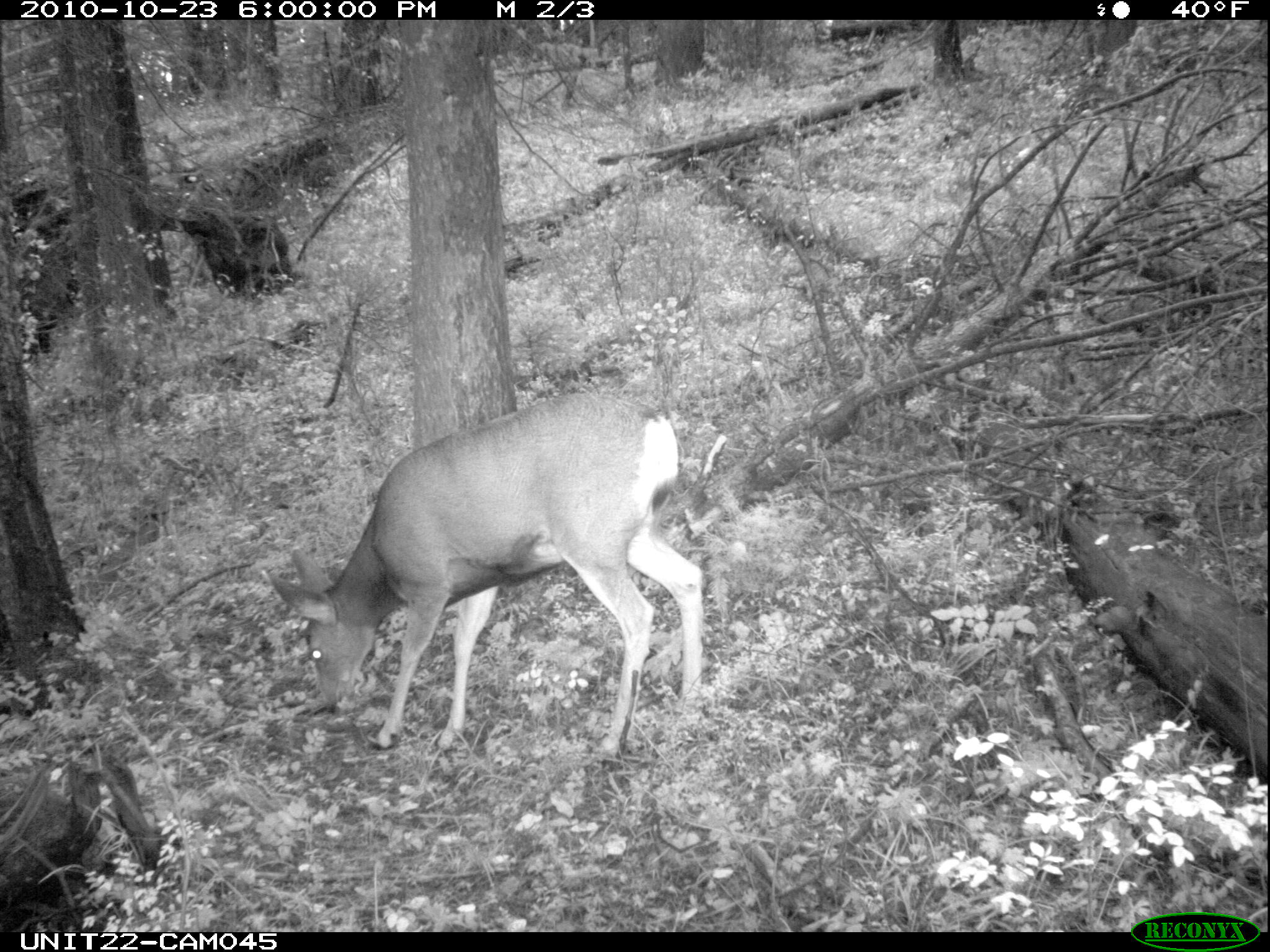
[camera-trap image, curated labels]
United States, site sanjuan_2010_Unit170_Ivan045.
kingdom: Animalia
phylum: Chordata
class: Mammalia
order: Artiodactyla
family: Cervidae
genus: Odocoileus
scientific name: Odocoileus hemionus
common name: mule deer